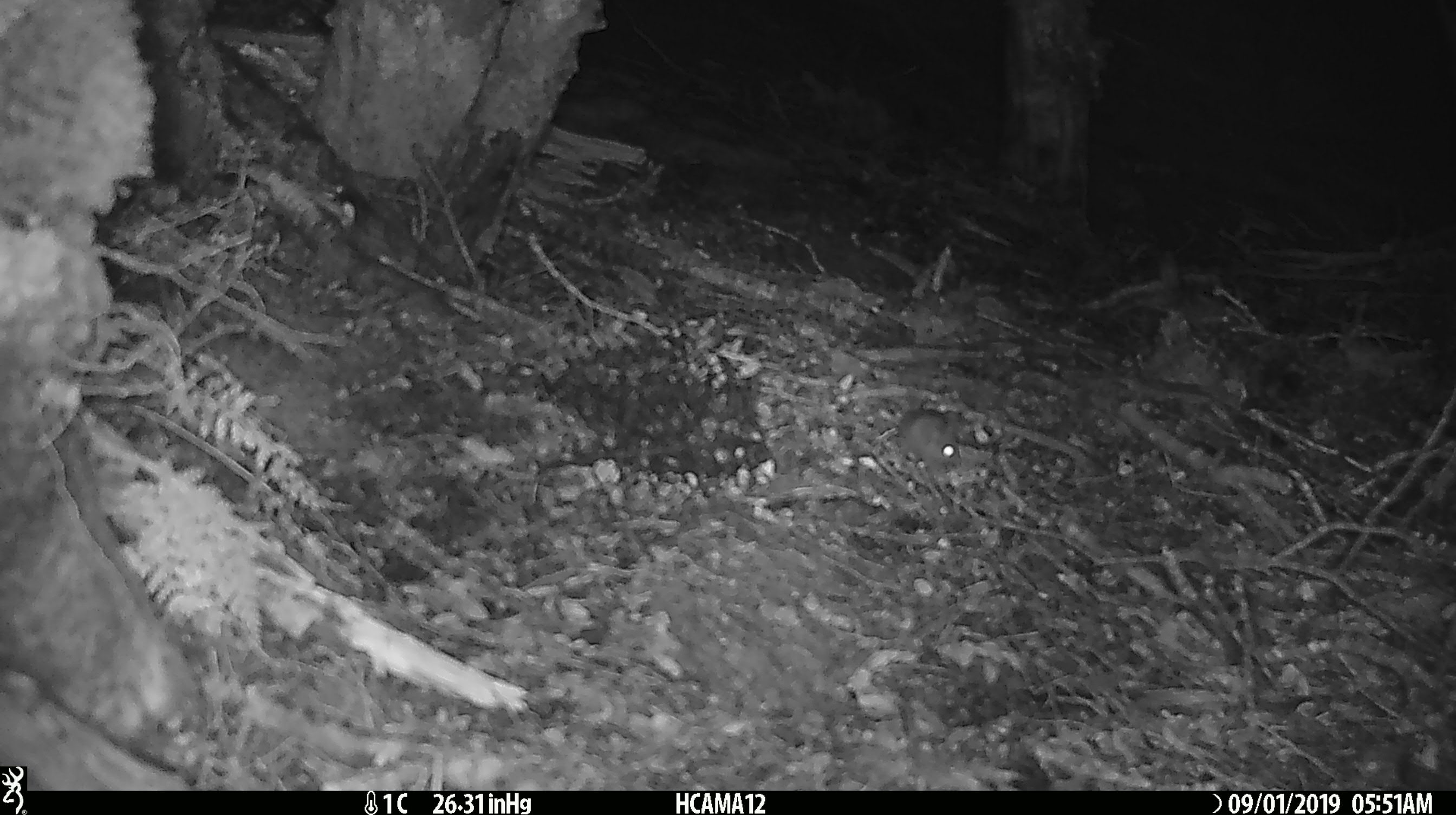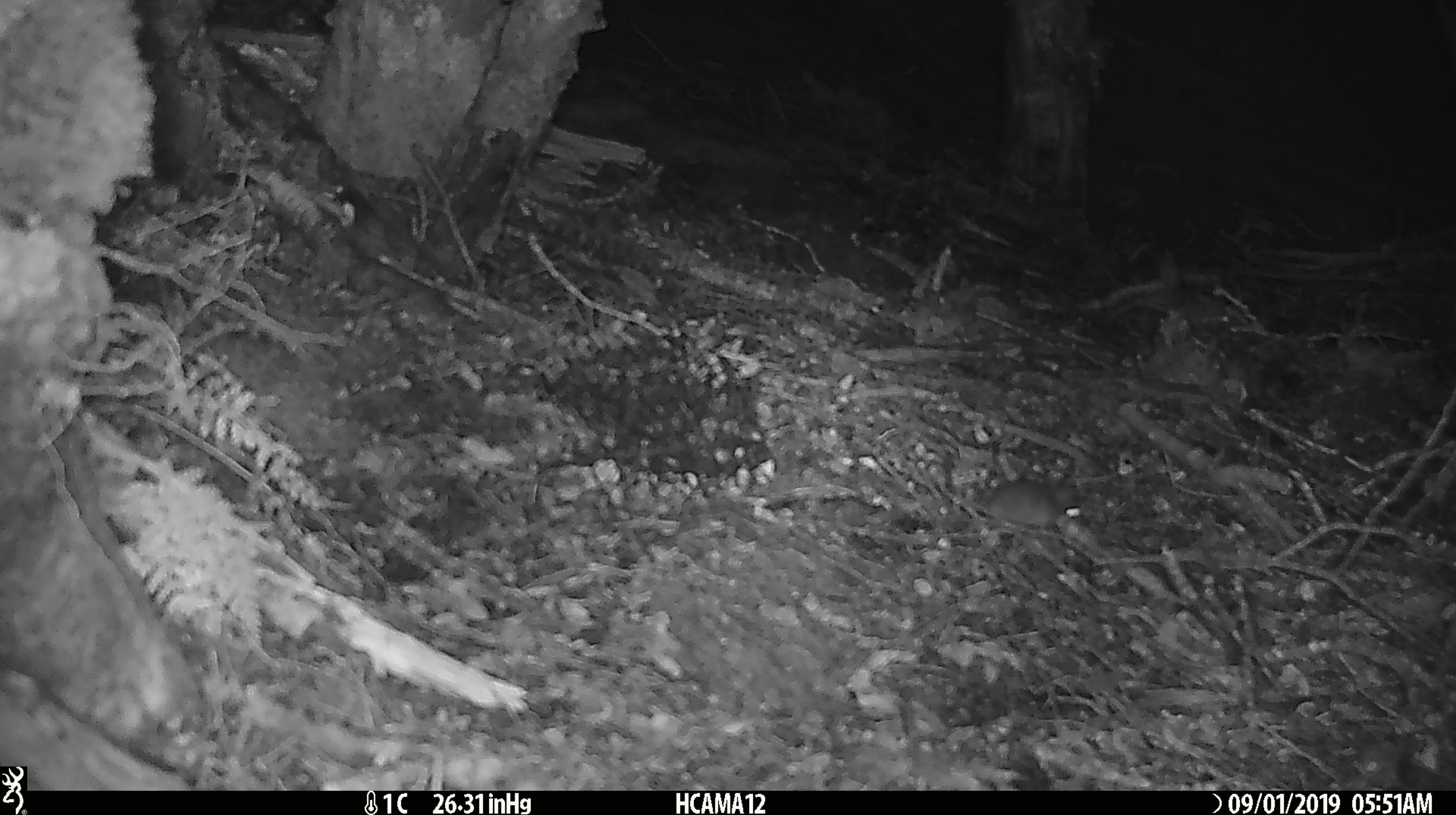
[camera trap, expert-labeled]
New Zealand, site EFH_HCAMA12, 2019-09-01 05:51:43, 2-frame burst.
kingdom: Animalia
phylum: Chordata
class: Mammalia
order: Rodentia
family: Muridae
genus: Mus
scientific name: Mus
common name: mouse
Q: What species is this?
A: Mouse (Mus).